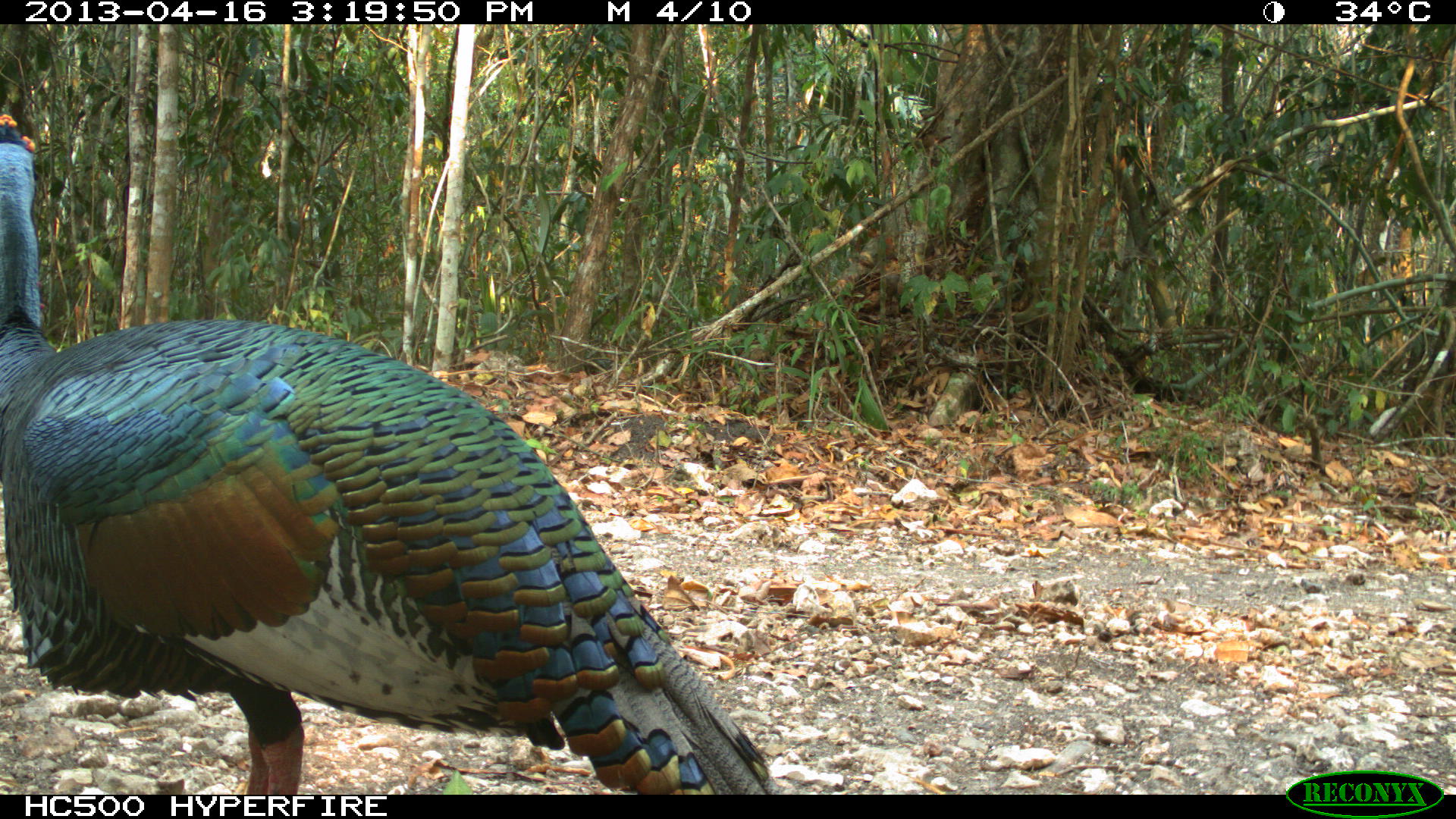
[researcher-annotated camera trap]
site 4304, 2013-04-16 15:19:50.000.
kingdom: Animalia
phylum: Chordata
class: Aves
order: Galliformes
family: Phasianidae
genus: Meleagris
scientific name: Meleagris ocellata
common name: ocellated turkey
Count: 1.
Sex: male.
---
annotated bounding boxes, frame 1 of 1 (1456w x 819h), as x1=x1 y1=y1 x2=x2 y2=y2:
meleagris ocellata: x1=0 y1=102 x2=786 y2=790